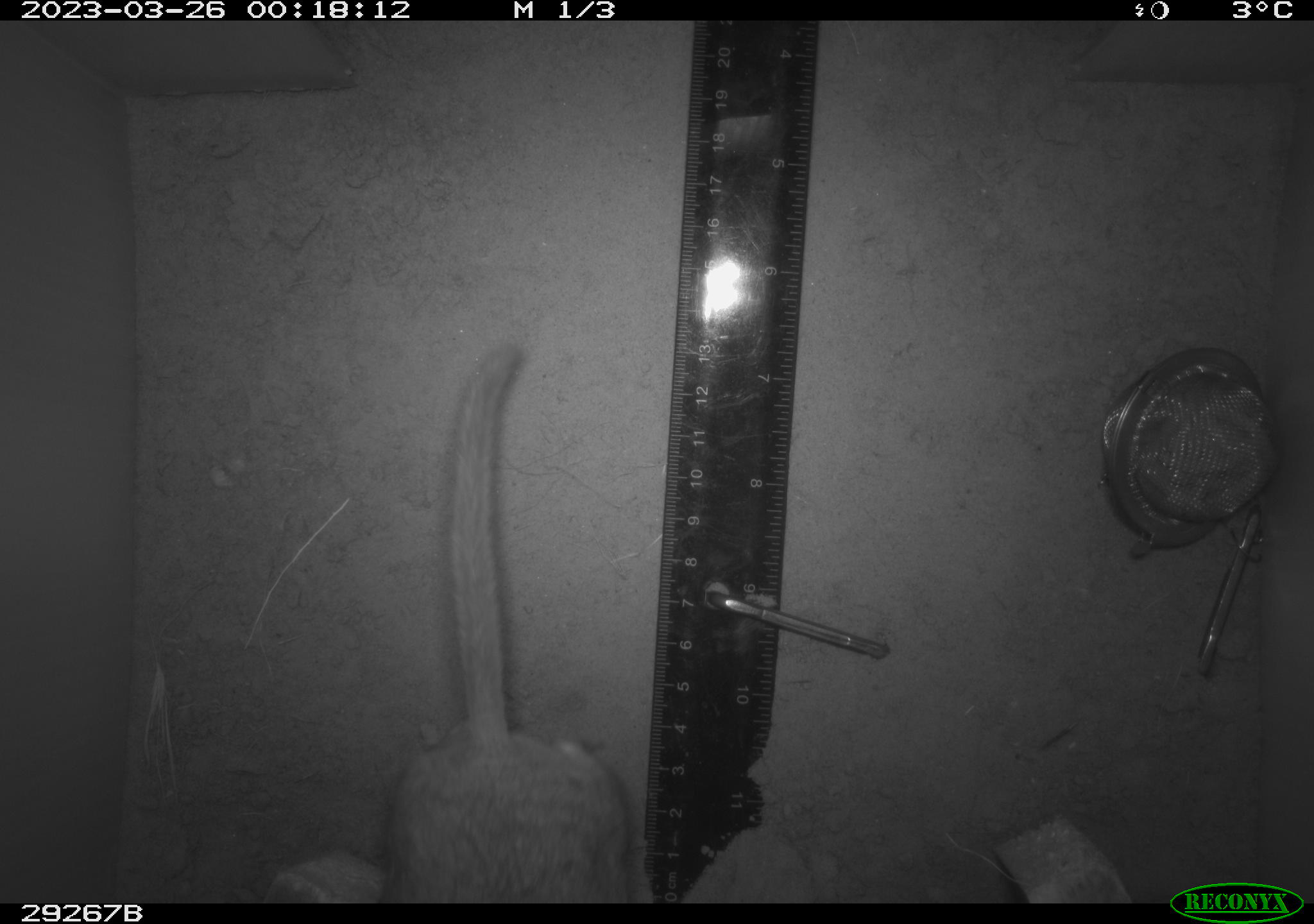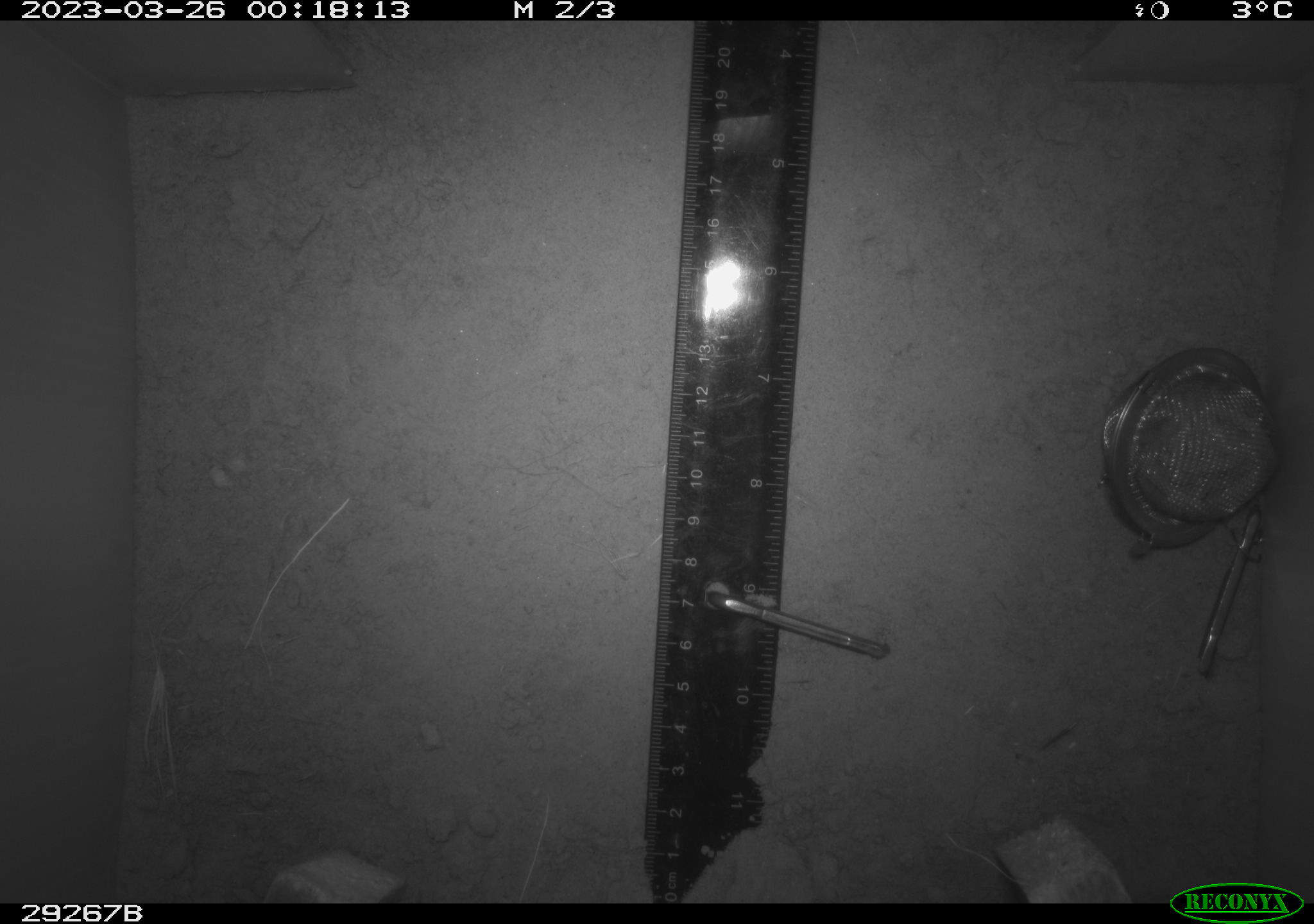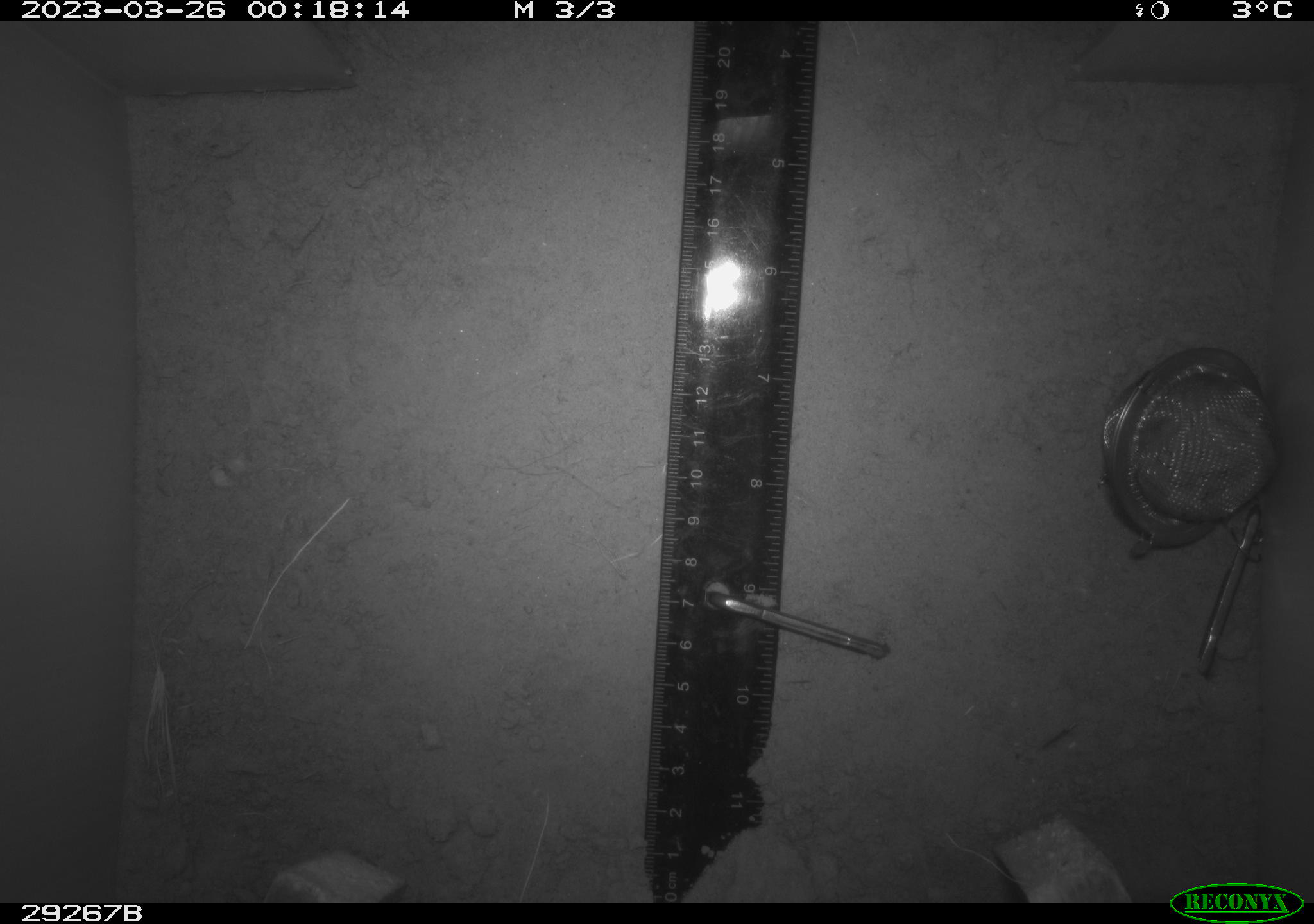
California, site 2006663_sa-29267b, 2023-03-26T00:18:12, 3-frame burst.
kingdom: Animalia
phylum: Chordata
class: Mammalia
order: Rodentia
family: Cricetidae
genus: Neotoma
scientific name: Neotoma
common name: pack rat or woodrat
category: neotoma species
Neotoma species (pack rat or woodrat) (Neotoma).